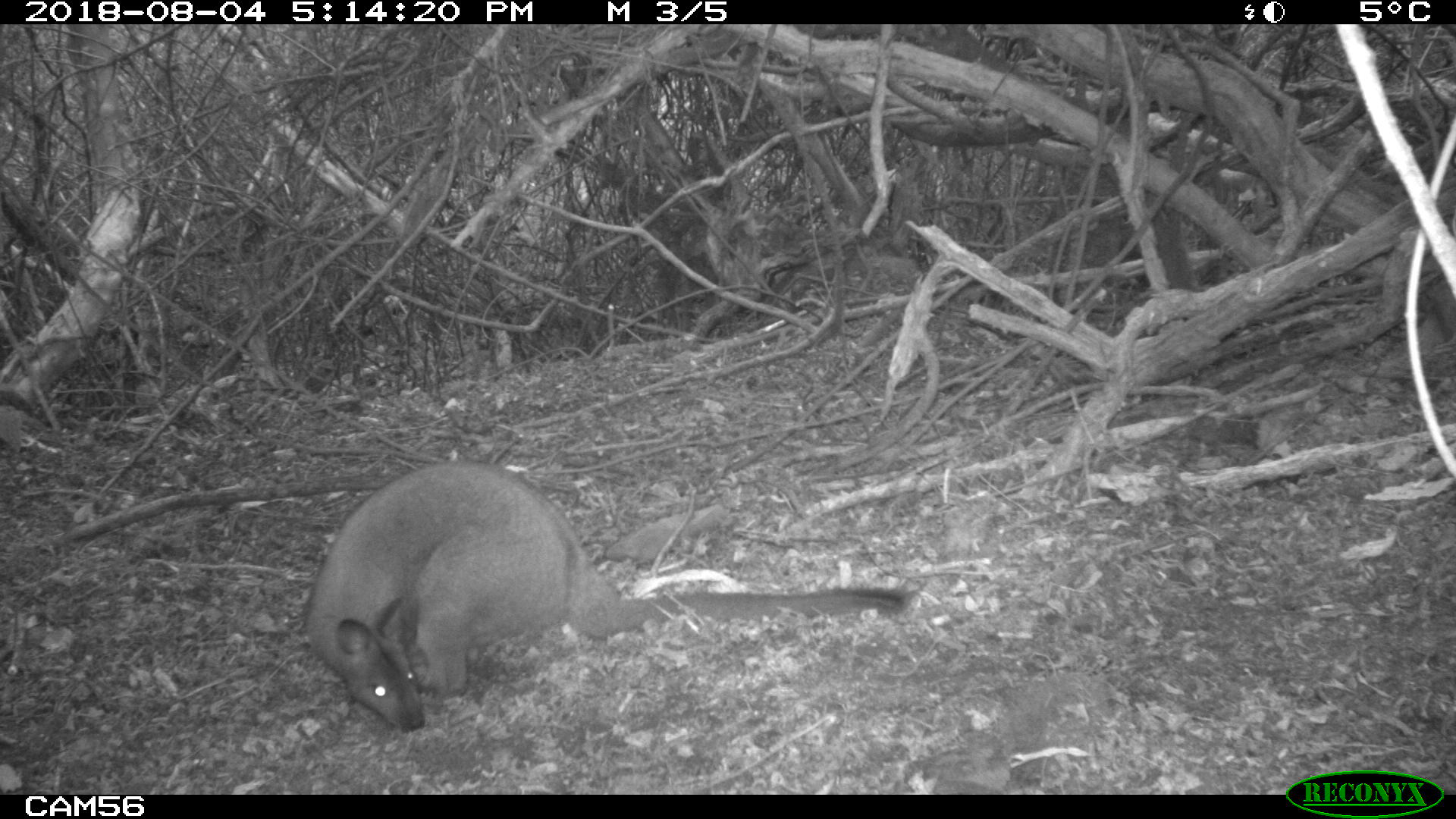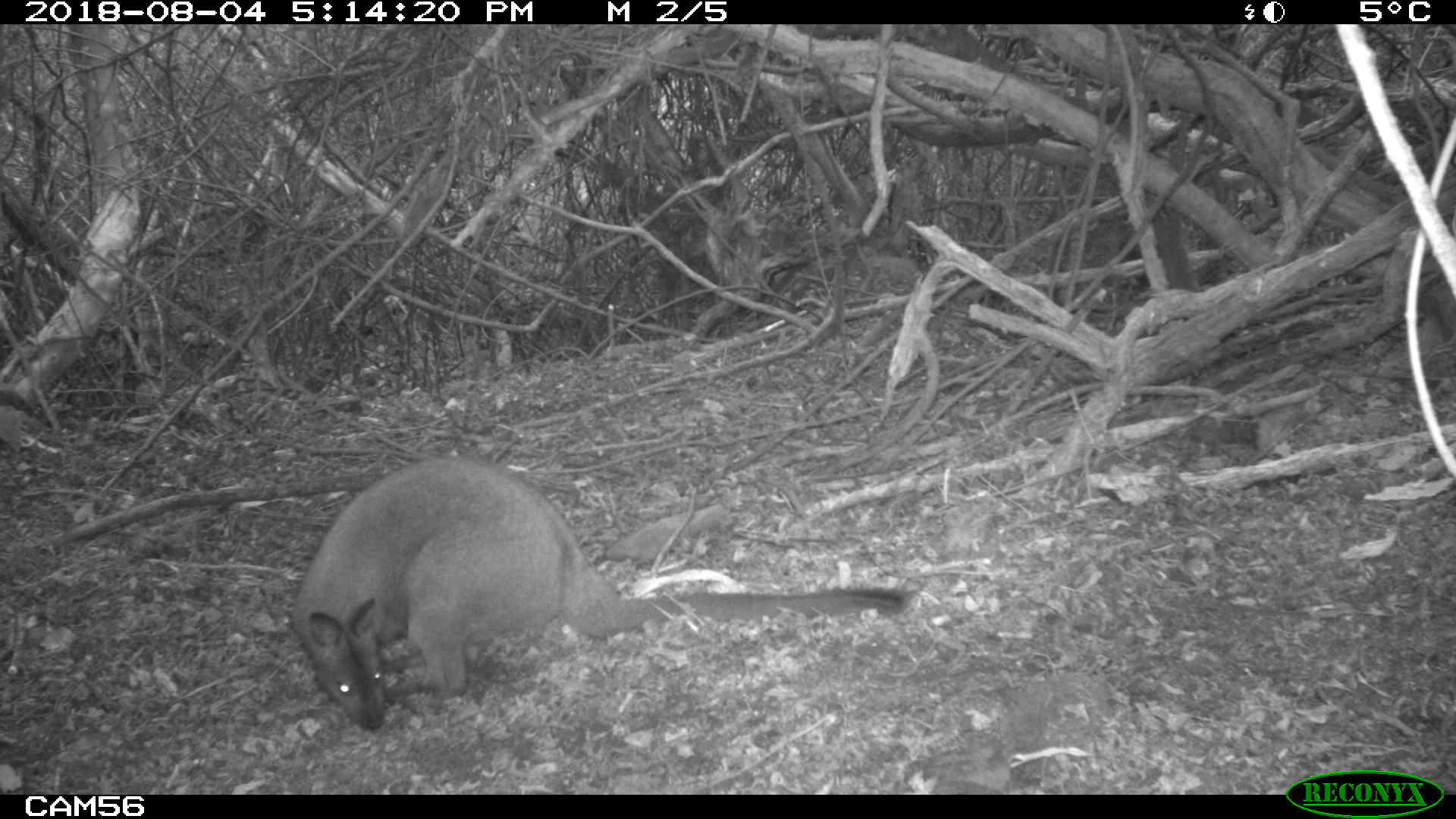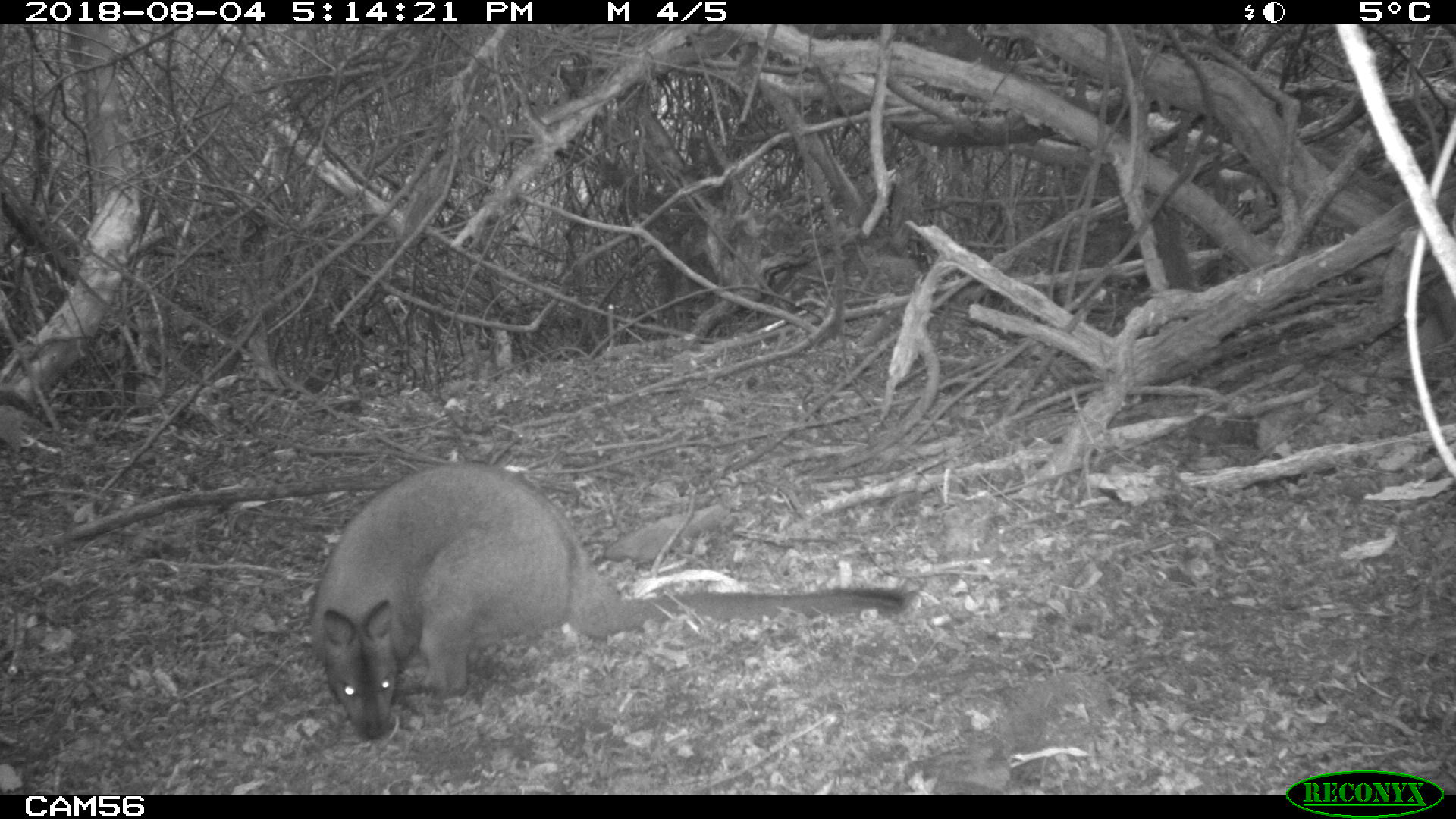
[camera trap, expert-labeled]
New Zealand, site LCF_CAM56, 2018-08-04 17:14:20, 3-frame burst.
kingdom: Animalia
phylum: Chordata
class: Mammalia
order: Diprotodontia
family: Macropodidae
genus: Notamacropus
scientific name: Notamacropus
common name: wallaby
Wallaby (Notamacropus).